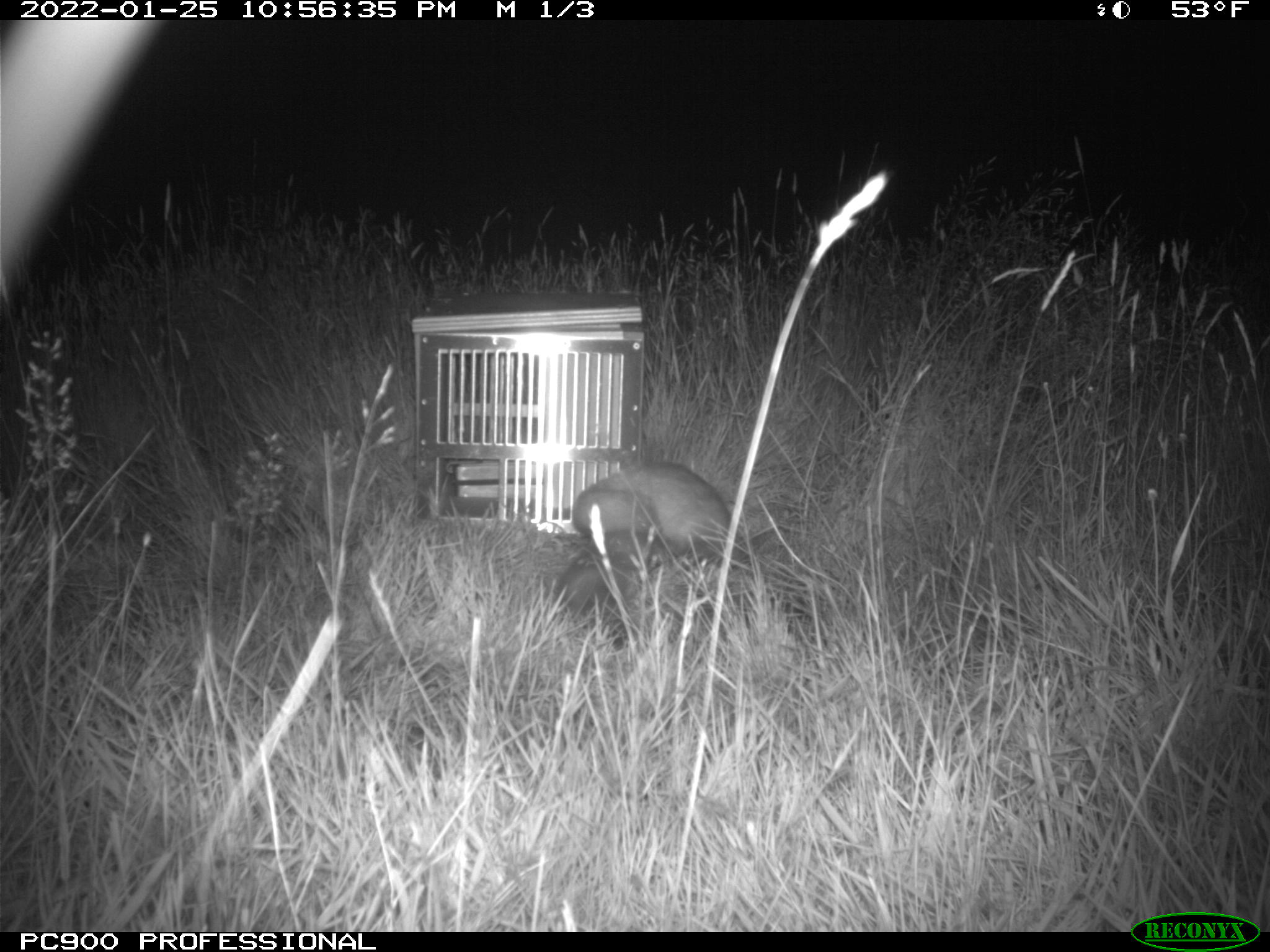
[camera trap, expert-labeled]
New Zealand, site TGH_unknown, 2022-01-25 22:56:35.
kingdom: Animalia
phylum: Chordata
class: Mammalia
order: Carnivora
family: Mustelidae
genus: Mustela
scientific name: Mustela furo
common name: ferret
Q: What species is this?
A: Ferret (Mustela furo).